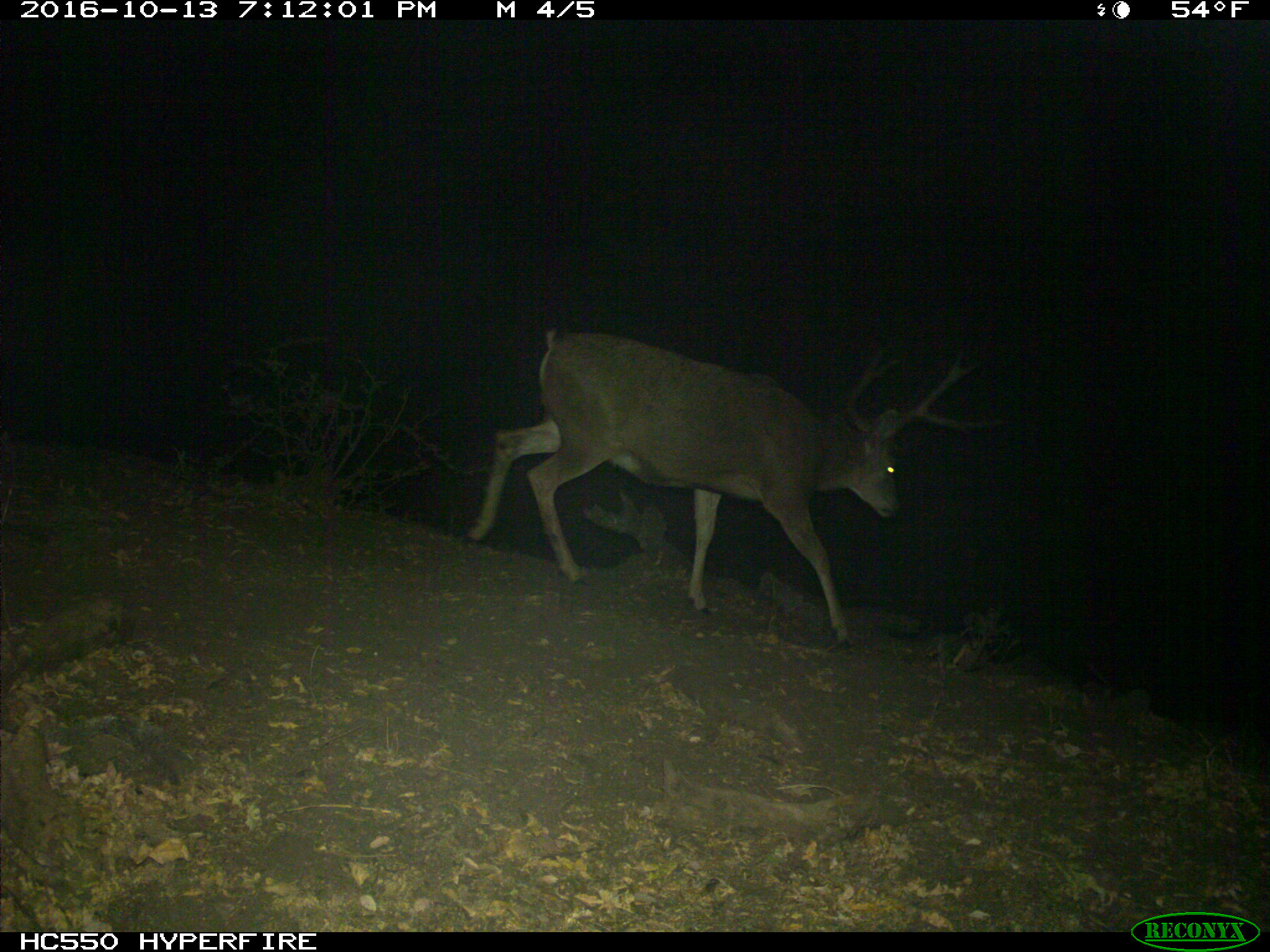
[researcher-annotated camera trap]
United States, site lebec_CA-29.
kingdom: Animalia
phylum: Chordata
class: Mammalia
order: Artiodactyla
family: Cervidae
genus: Odocoileus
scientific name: Odocoileus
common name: deer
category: unidentified deer